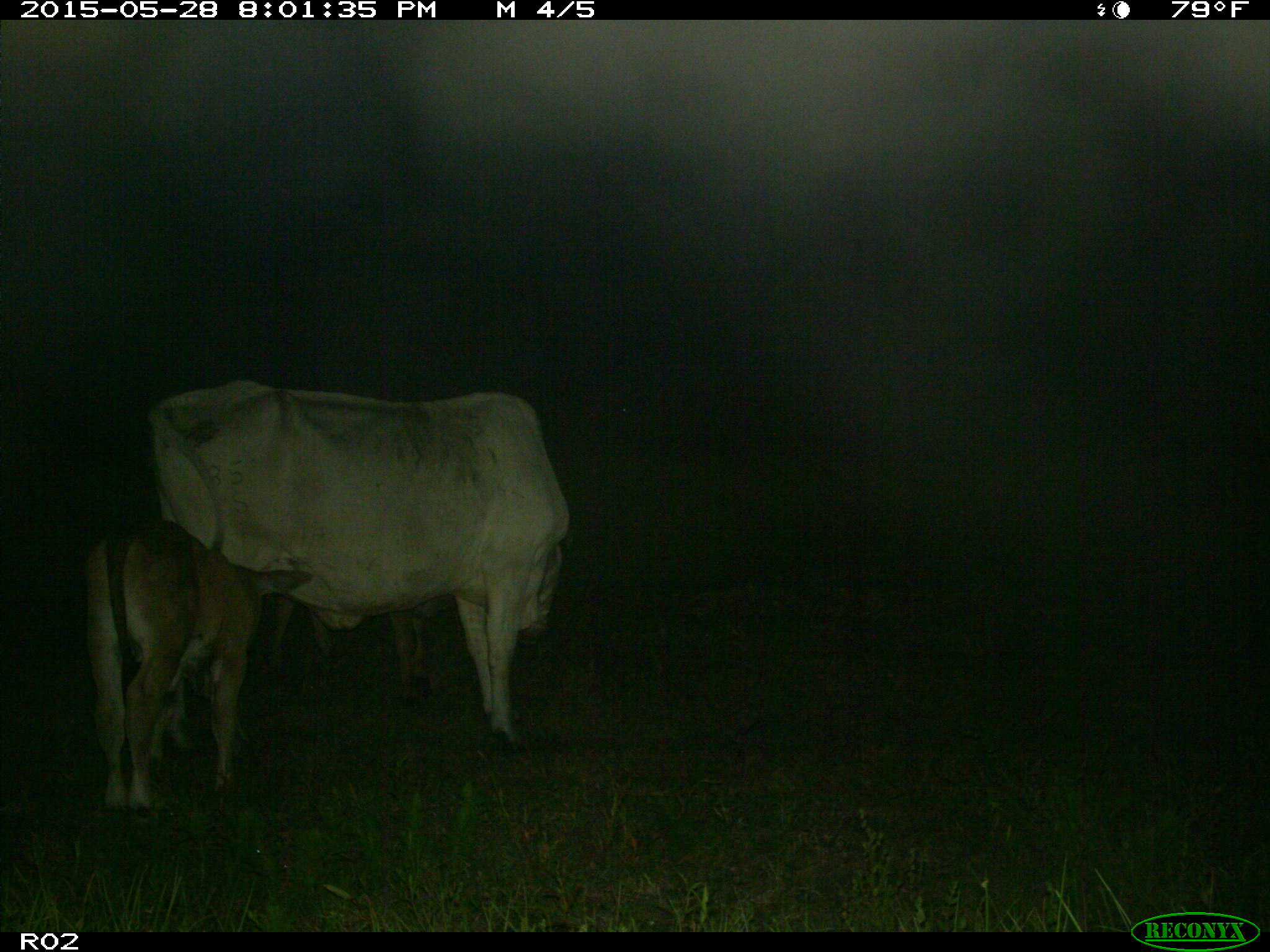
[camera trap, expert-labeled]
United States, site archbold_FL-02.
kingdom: Animalia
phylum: Chordata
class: Mammalia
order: Artiodactyla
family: Bovidae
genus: Bos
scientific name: Bos taurus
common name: domestic cow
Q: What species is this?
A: Bos taurus (domestic cow).